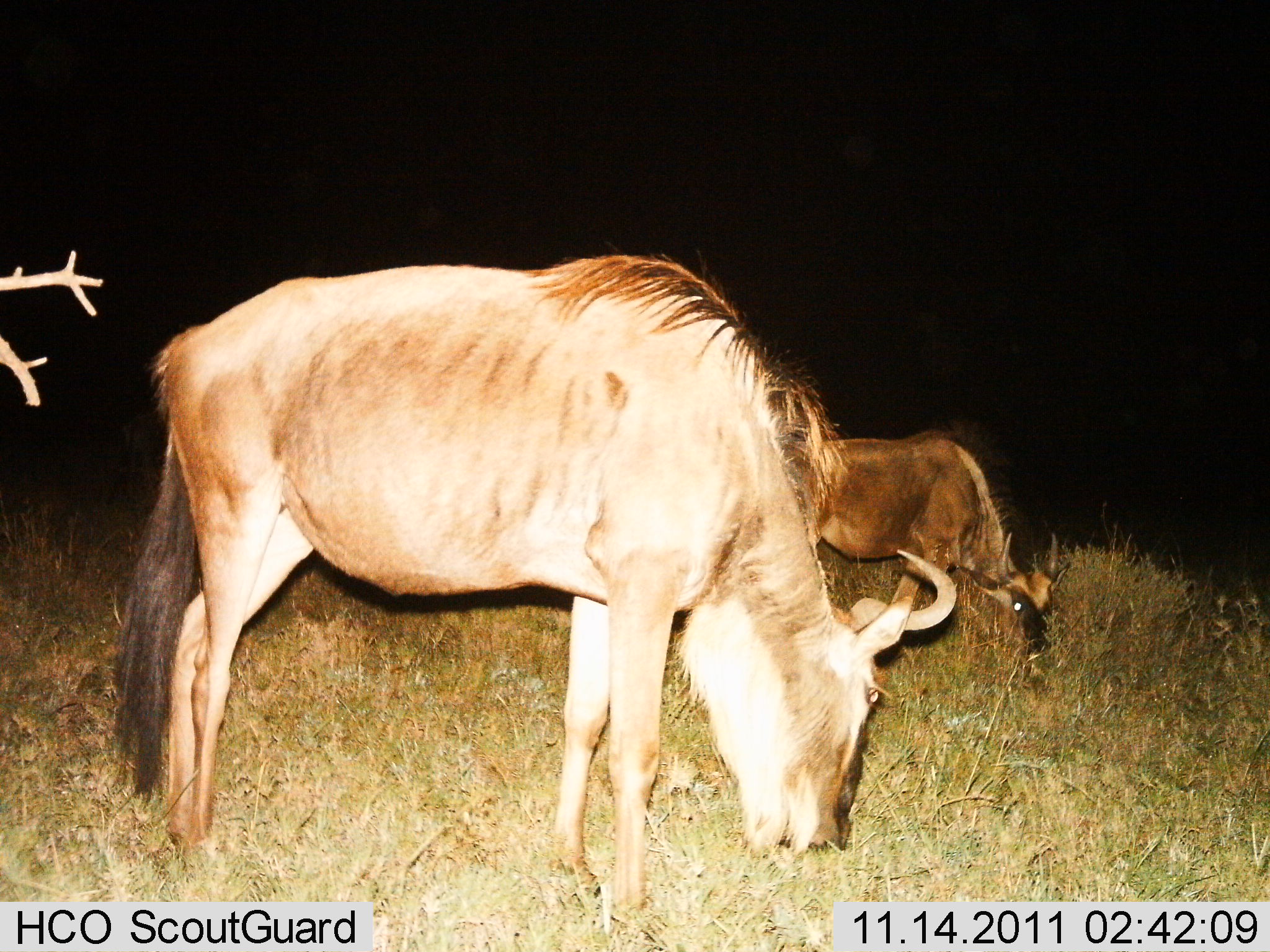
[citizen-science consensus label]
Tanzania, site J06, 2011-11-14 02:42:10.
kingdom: Animalia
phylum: Chordata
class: Mammalia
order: Artiodactyla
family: Bovidae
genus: Connochaetes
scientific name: Connochaetes taurinus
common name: blue wildebeest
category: wildebeest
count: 2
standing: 14%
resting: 0%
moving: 0%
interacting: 0%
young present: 7%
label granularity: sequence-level